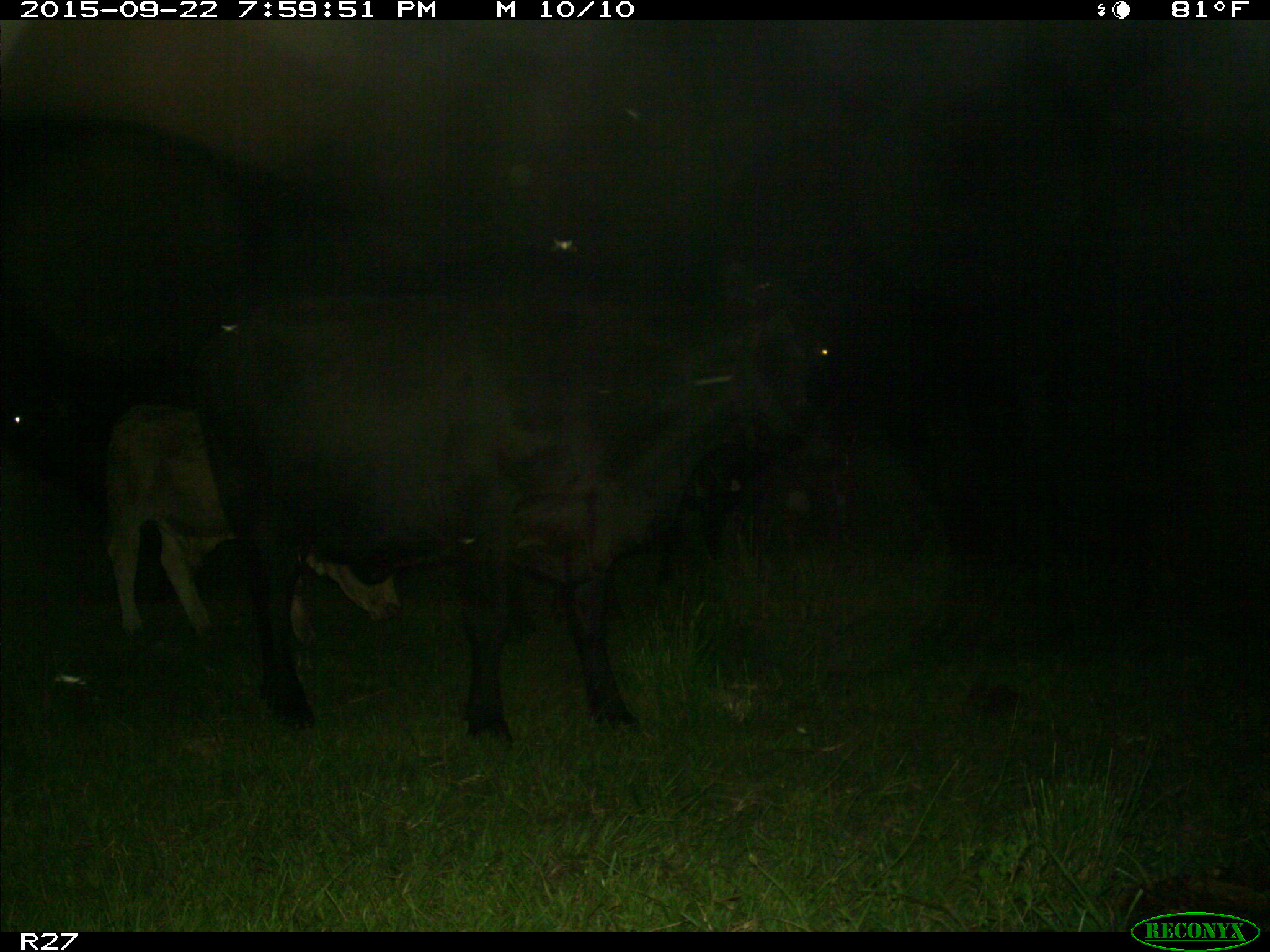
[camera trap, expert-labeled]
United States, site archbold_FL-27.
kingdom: Animalia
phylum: Chordata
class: Mammalia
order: Artiodactyla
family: Bovidae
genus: Bos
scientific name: Bos taurus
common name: domestic cow